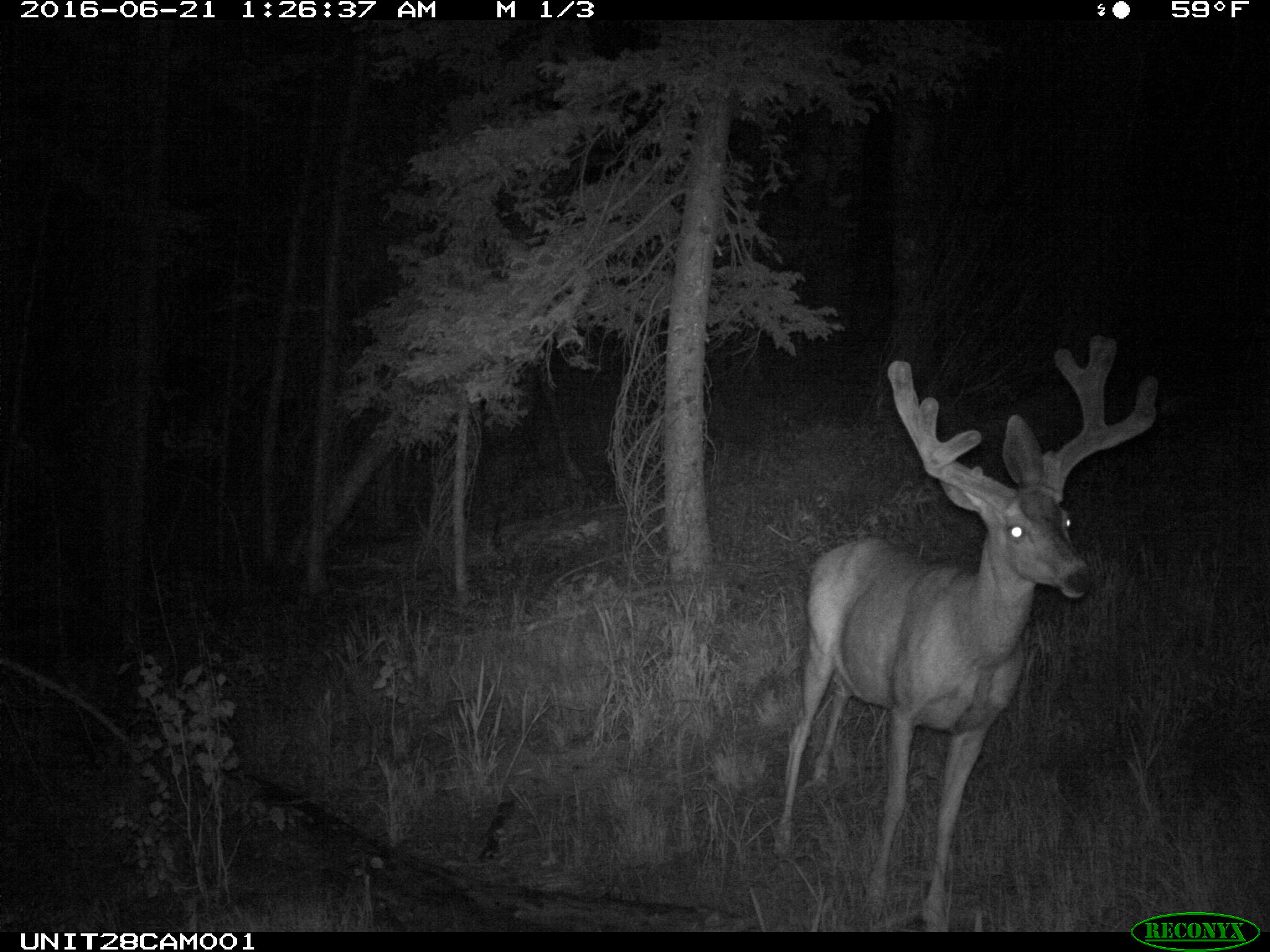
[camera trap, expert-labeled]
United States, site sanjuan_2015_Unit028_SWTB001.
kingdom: Animalia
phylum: Chordata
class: Mammalia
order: Artiodactyla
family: Cervidae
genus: Odocoileus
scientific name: Odocoileus hemionus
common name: mule deer